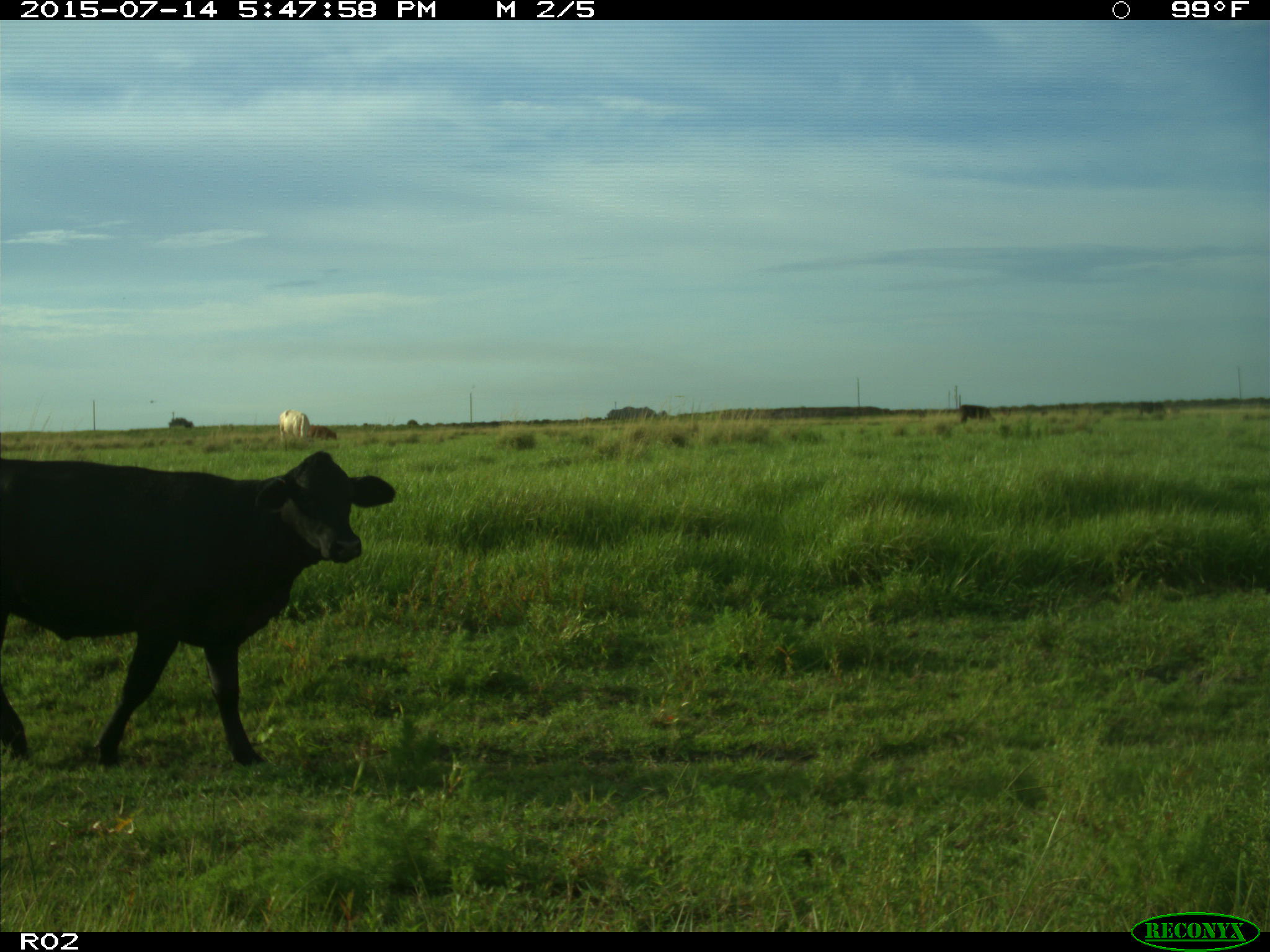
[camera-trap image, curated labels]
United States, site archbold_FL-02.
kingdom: Animalia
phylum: Chordata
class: Mammalia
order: Artiodactyla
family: Bovidae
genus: Bos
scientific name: Bos taurus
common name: domestic cow